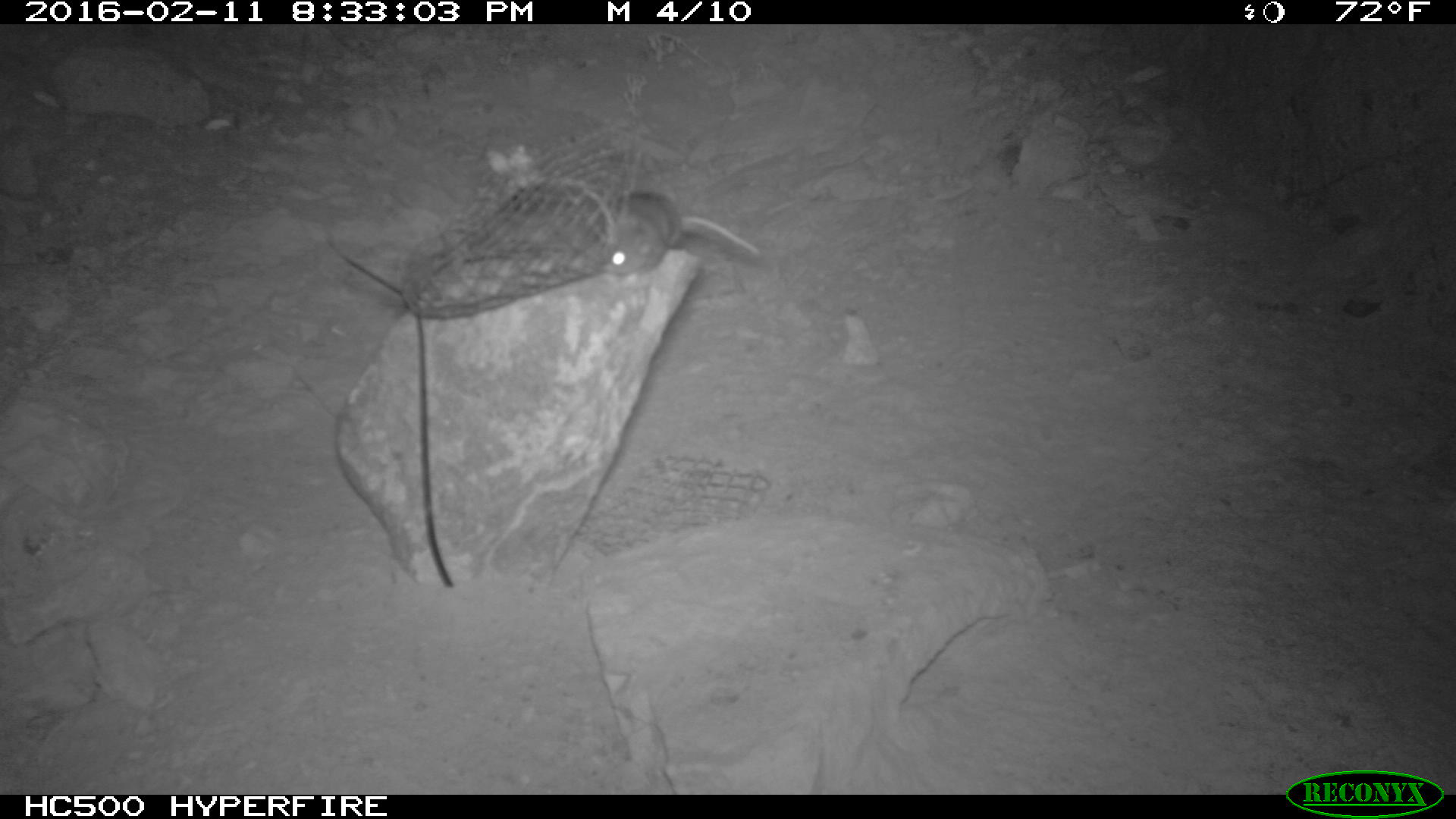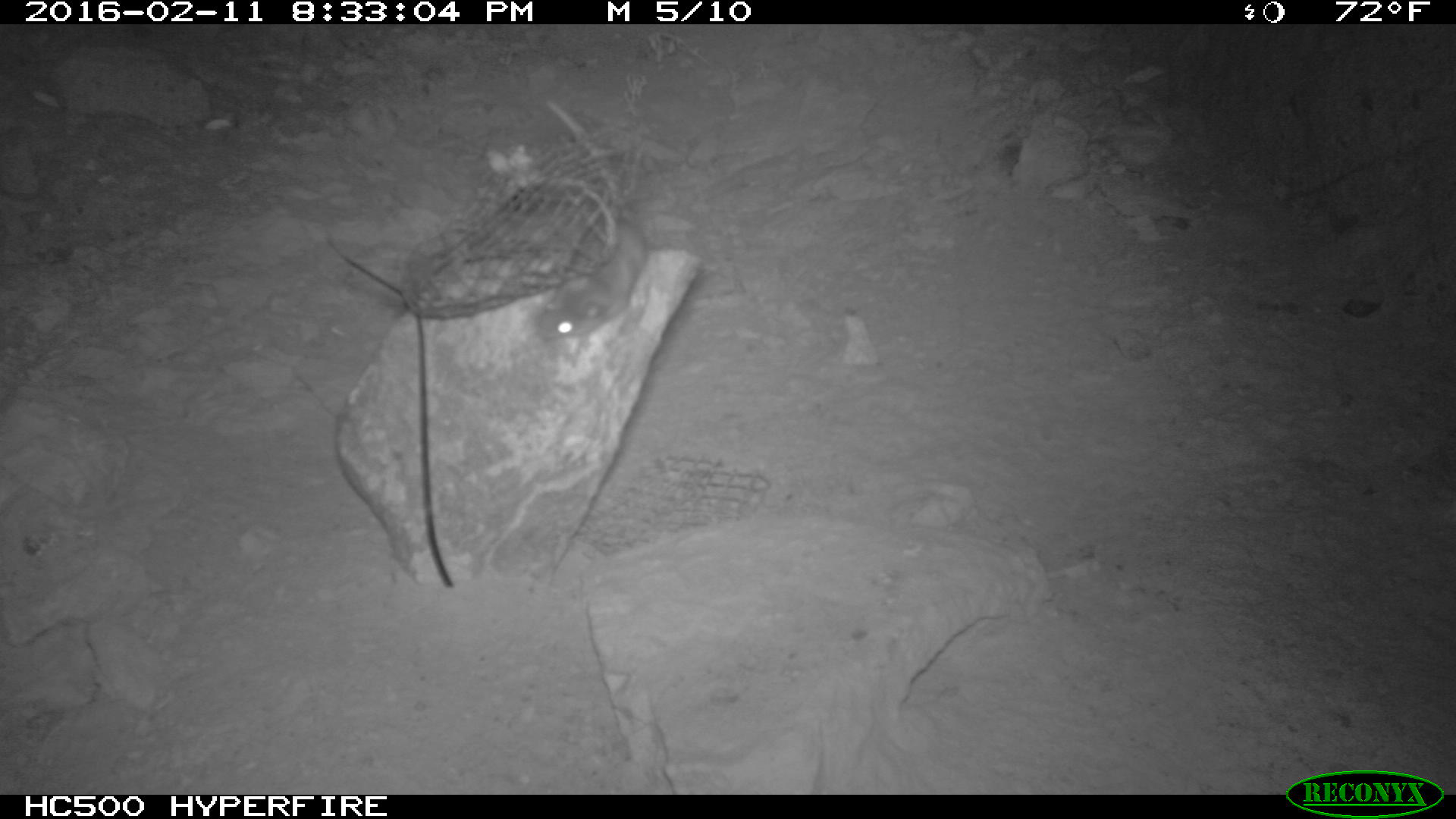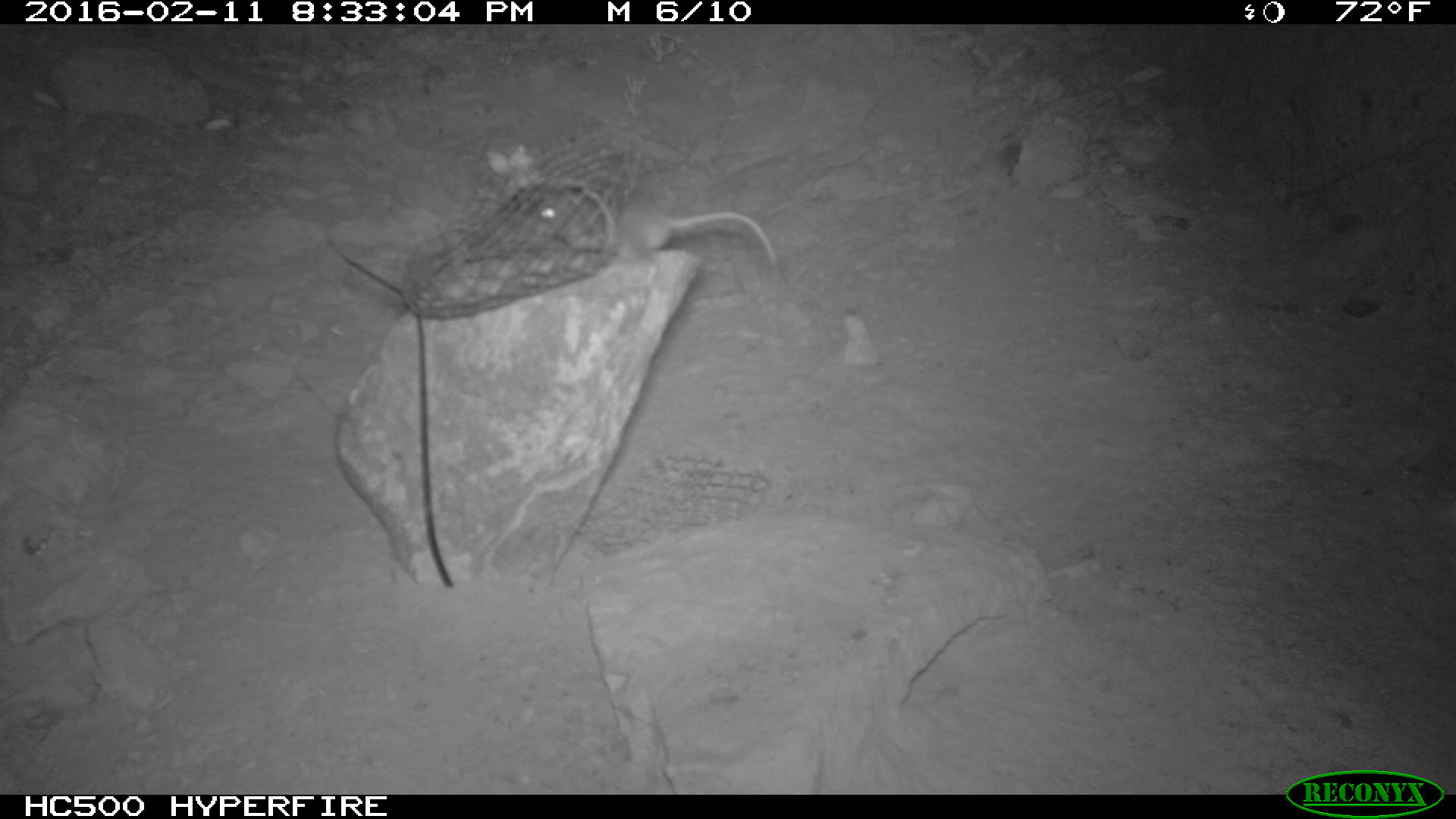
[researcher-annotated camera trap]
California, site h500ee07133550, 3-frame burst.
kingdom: Animalia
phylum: Chordata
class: Mammalia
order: Rodentia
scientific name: Rodentia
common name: rodent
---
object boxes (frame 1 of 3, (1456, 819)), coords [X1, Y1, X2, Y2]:
rodent: [595, 187, 761, 275]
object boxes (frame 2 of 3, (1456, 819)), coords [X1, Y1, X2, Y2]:
rodent: [532, 96, 648, 342]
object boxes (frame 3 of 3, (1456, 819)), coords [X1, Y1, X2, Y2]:
rodent: [532, 185, 778, 268]